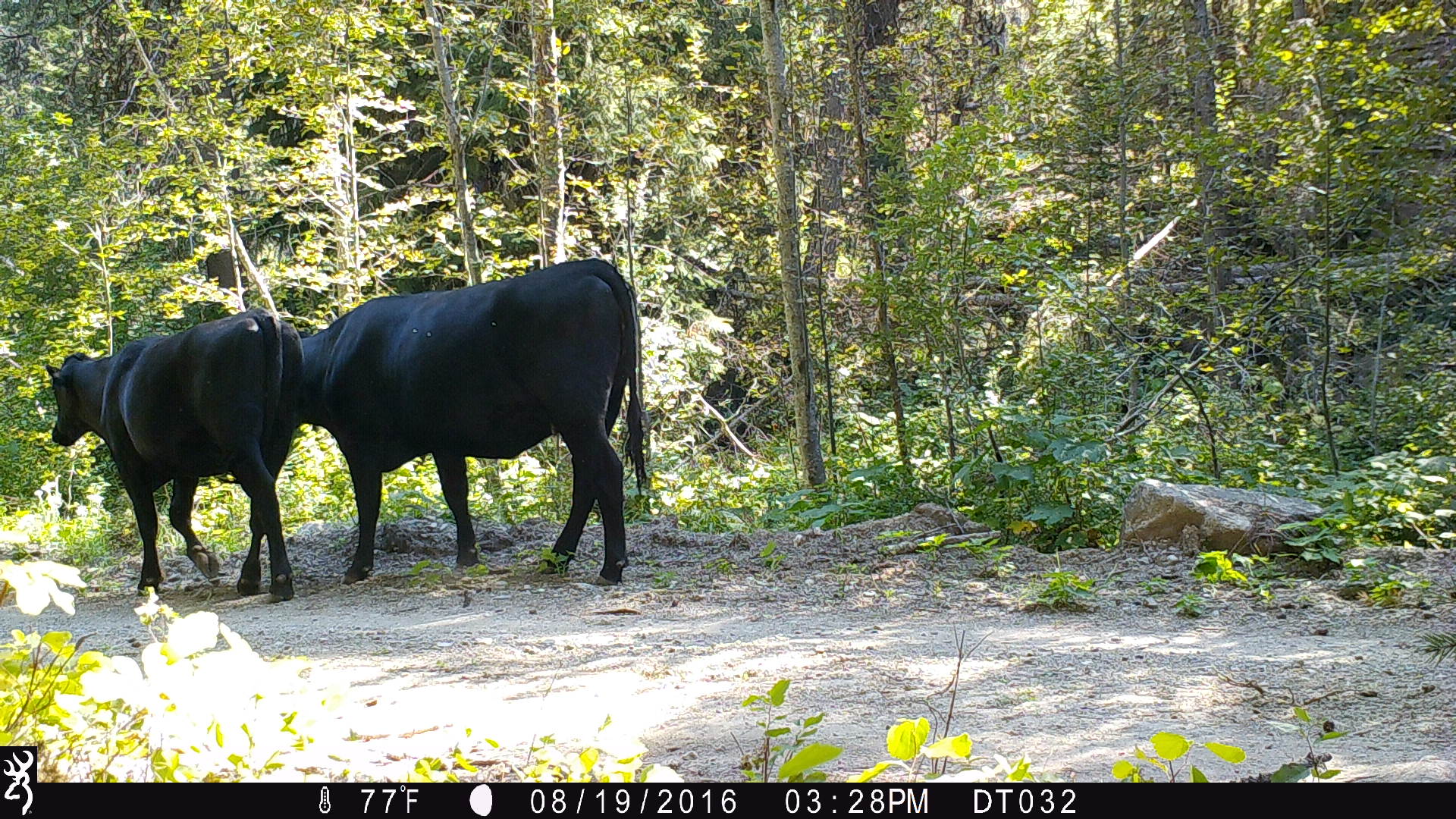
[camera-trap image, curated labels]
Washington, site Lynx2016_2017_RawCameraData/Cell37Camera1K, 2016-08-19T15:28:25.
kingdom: Animalia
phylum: Chordata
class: Mammalia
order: Artiodactyla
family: Bovidae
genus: Bos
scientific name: Bos taurus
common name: domestic cattle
Domestic cattle (Bos taurus). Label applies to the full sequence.